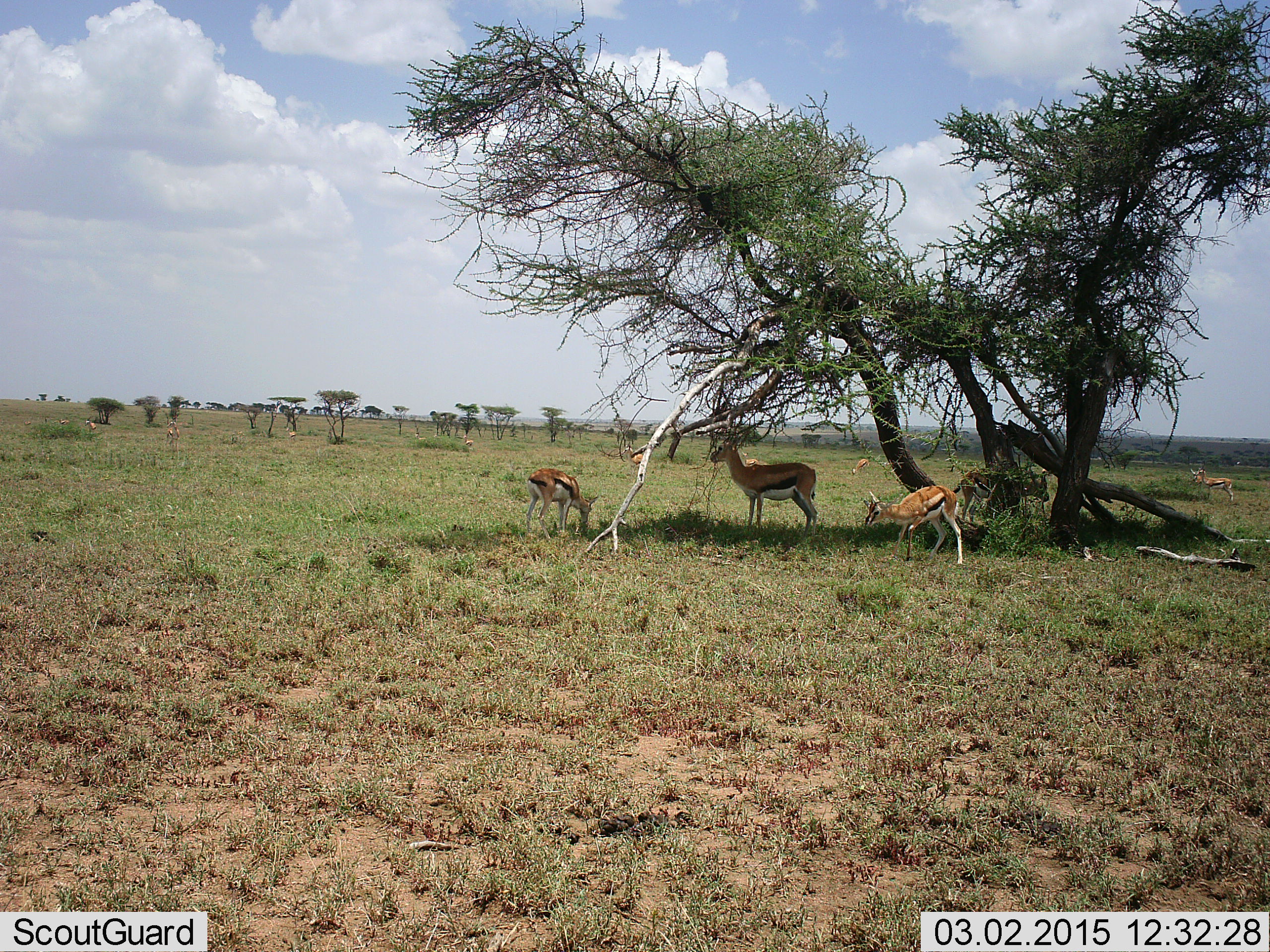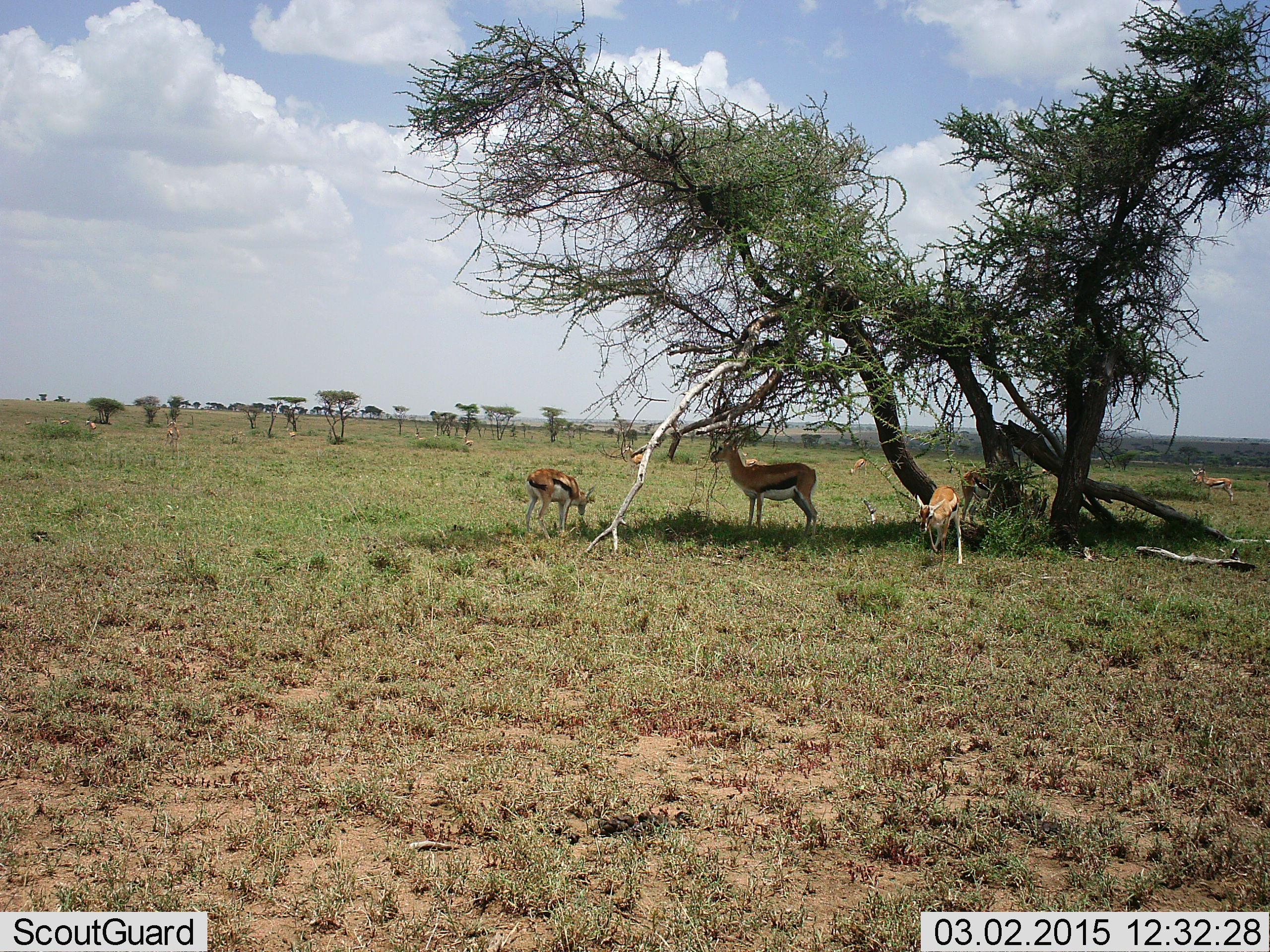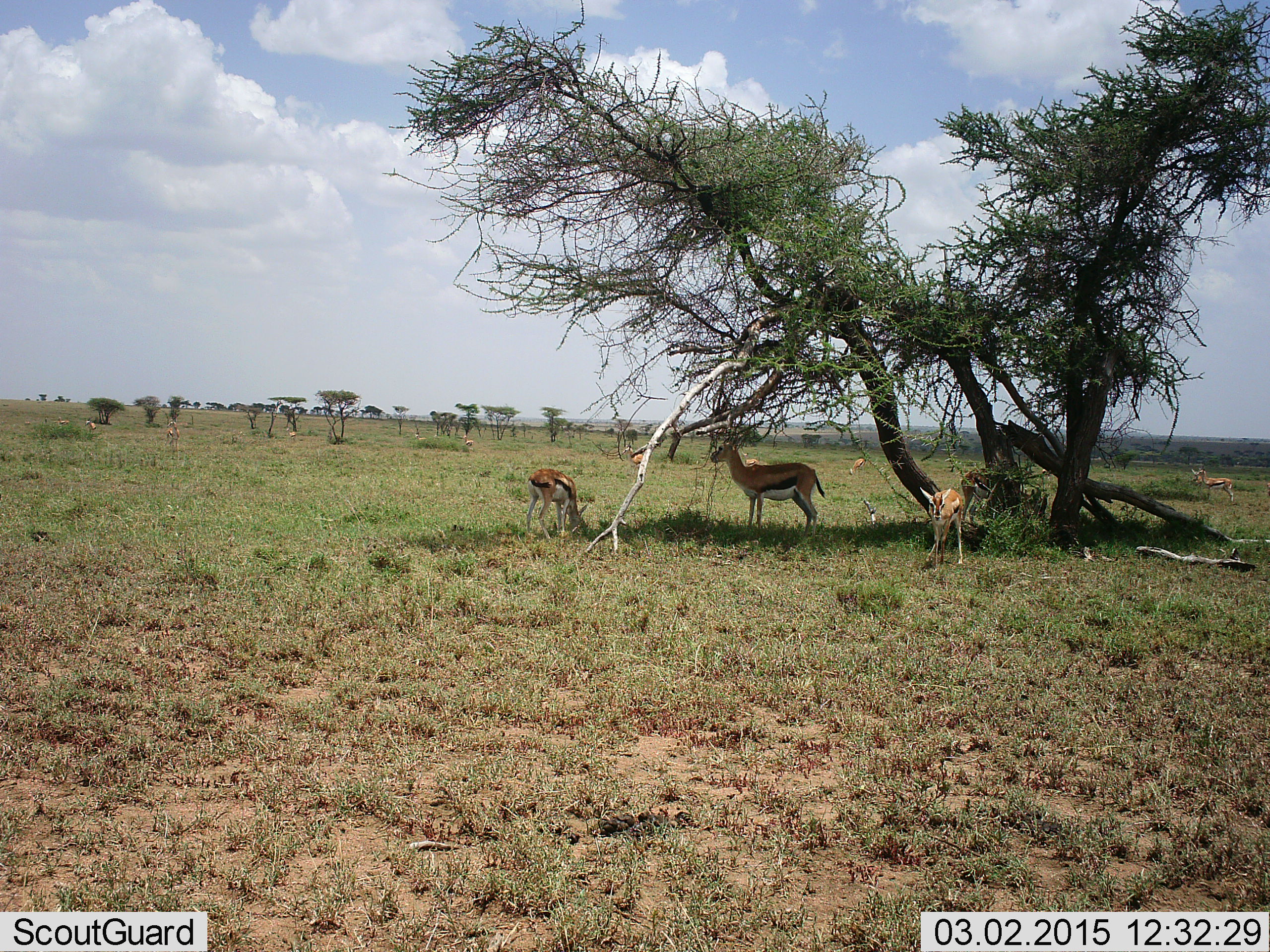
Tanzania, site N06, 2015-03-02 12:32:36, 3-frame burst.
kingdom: Animalia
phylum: Chordata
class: Mammalia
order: Artiodactyla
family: Bovidae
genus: Eudorcas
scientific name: Eudorcas thomsonii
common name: thomson's gazelle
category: gazellethomsons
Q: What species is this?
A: Gazellethomsons (thomson's gazelle) (Eudorcas thomsonii).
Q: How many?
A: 4.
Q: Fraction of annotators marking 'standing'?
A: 90%.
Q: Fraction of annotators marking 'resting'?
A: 0%.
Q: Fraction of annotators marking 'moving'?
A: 30%.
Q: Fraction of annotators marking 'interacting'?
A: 0%.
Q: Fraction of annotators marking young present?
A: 20%.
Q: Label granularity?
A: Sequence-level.